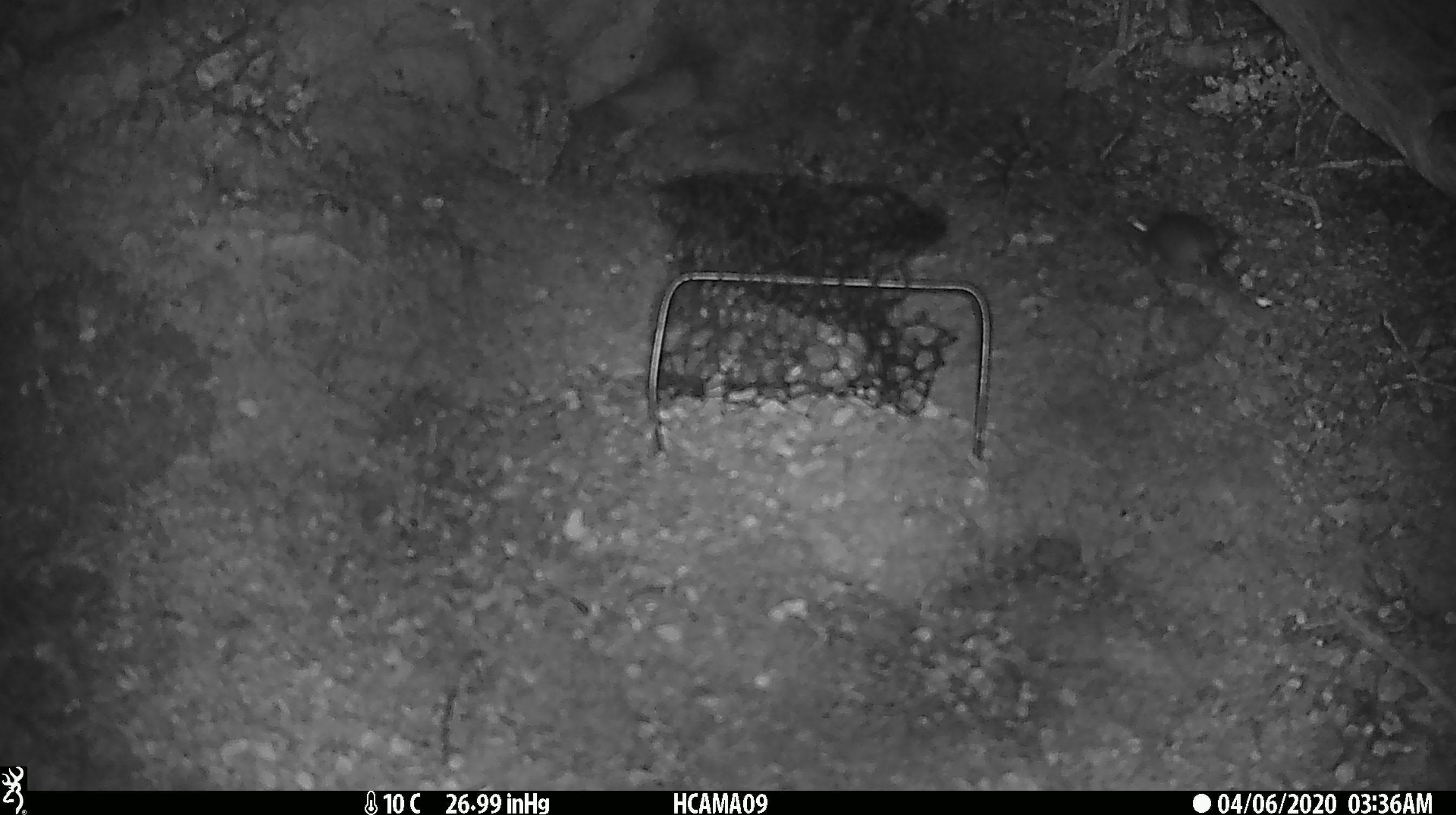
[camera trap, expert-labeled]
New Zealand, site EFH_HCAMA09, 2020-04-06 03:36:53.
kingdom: Animalia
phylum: Chordata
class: Mammalia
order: Rodentia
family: Muridae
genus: Mus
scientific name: Mus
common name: mouse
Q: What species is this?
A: Mouse (Mus).